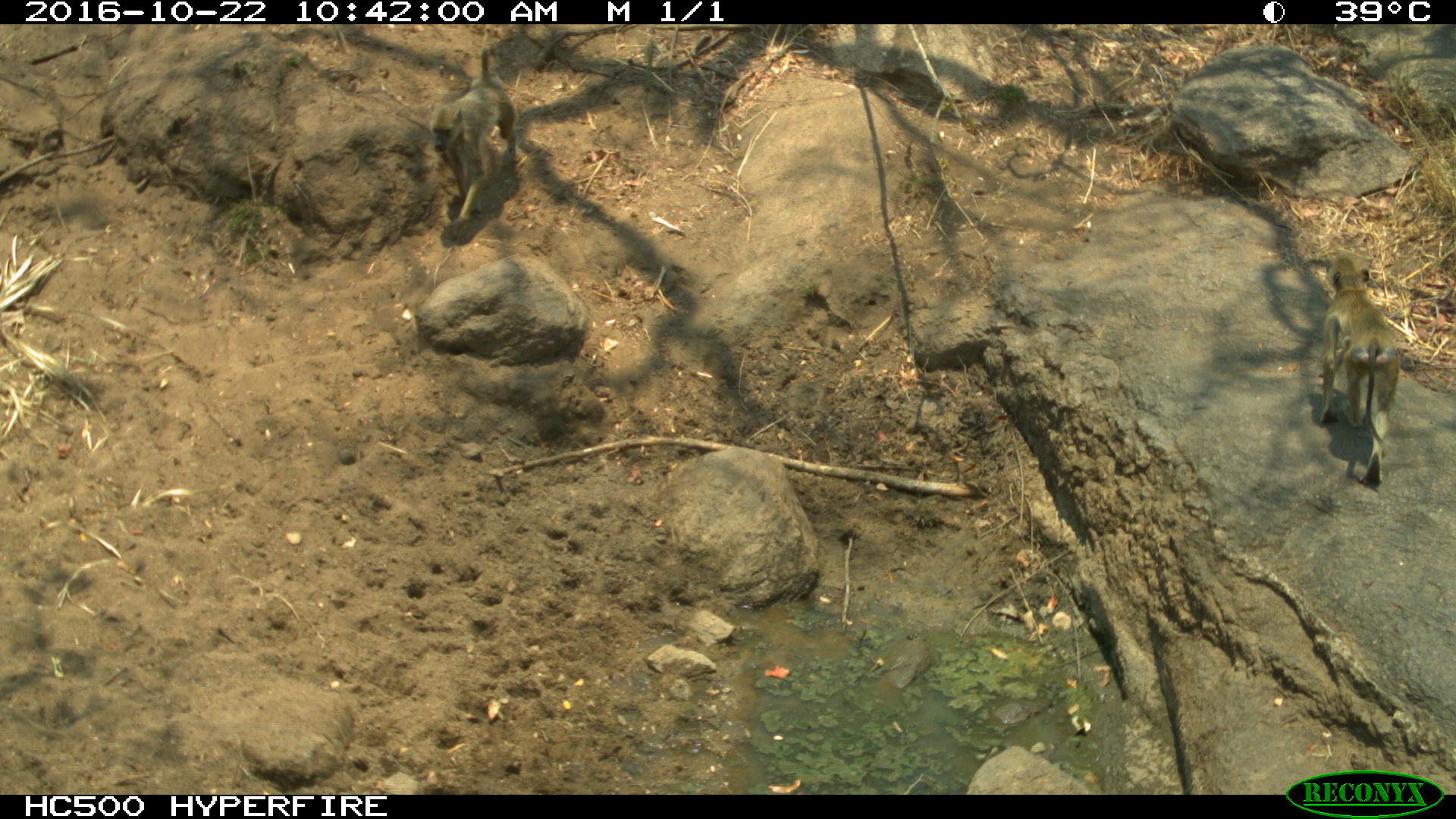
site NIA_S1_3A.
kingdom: Animalia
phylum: Chordata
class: Mammalia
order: Primates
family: Cercopithecidae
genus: Papio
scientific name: Papio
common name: baboon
Baboon (Papio), count 2. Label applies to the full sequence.